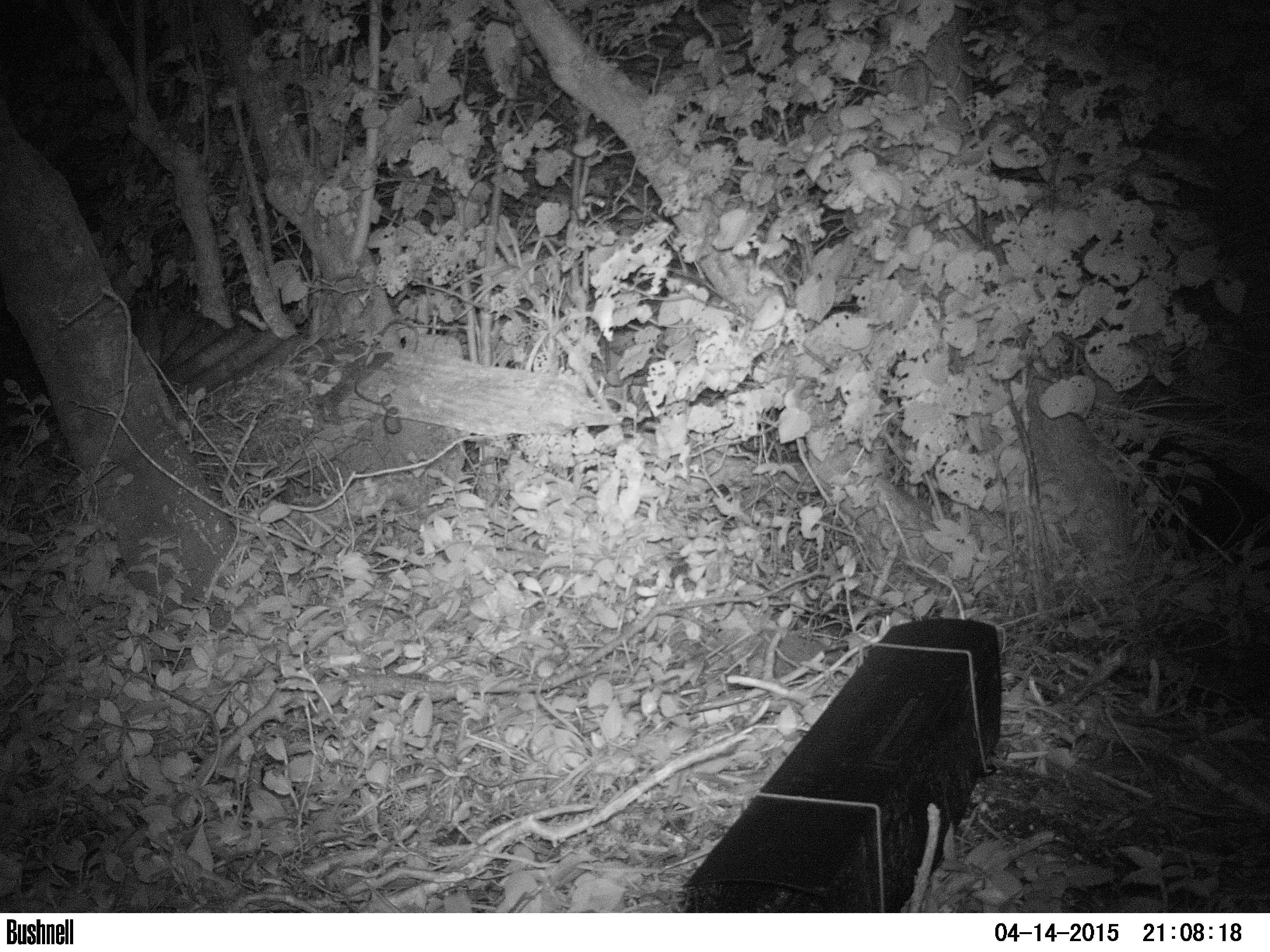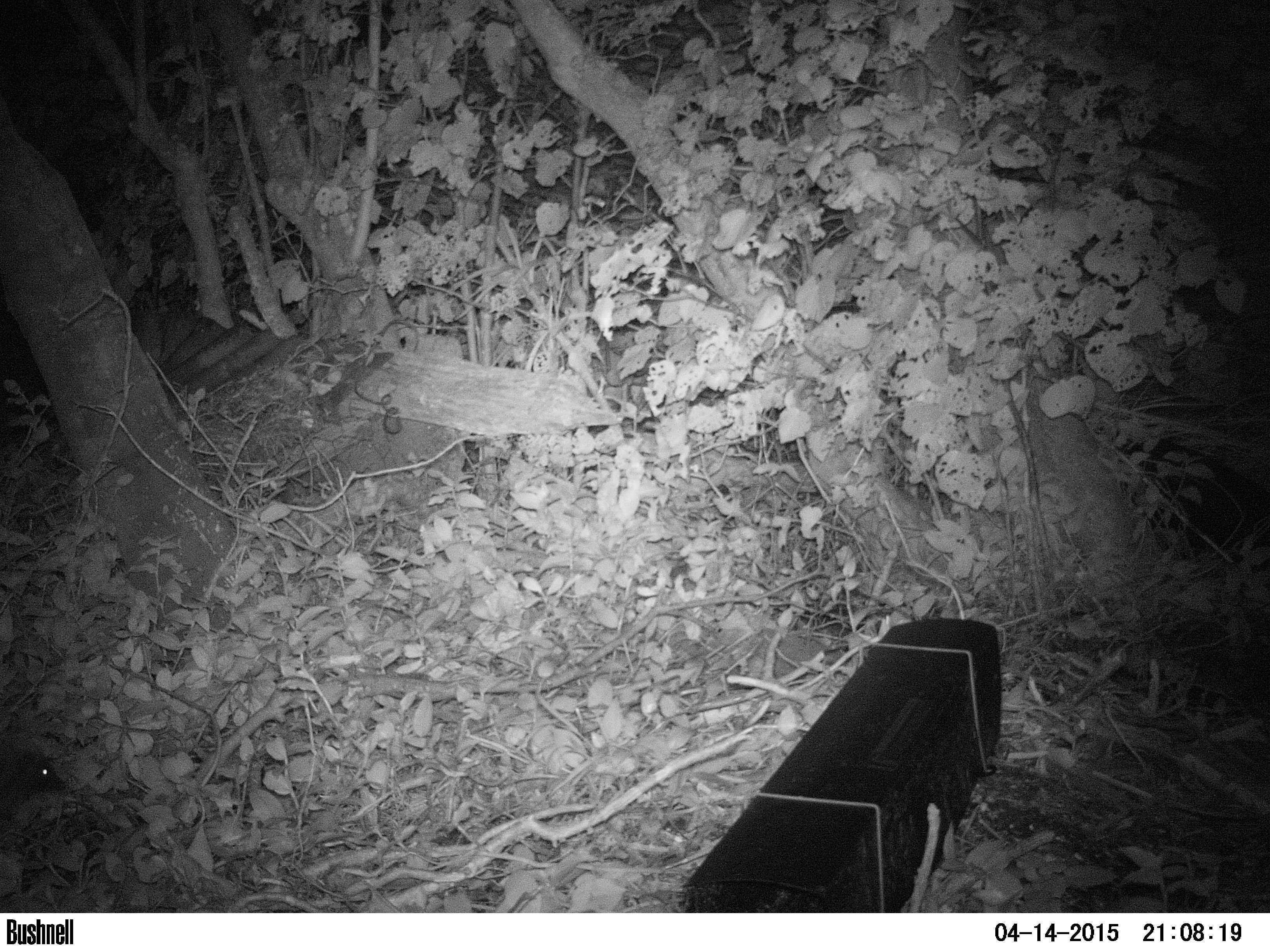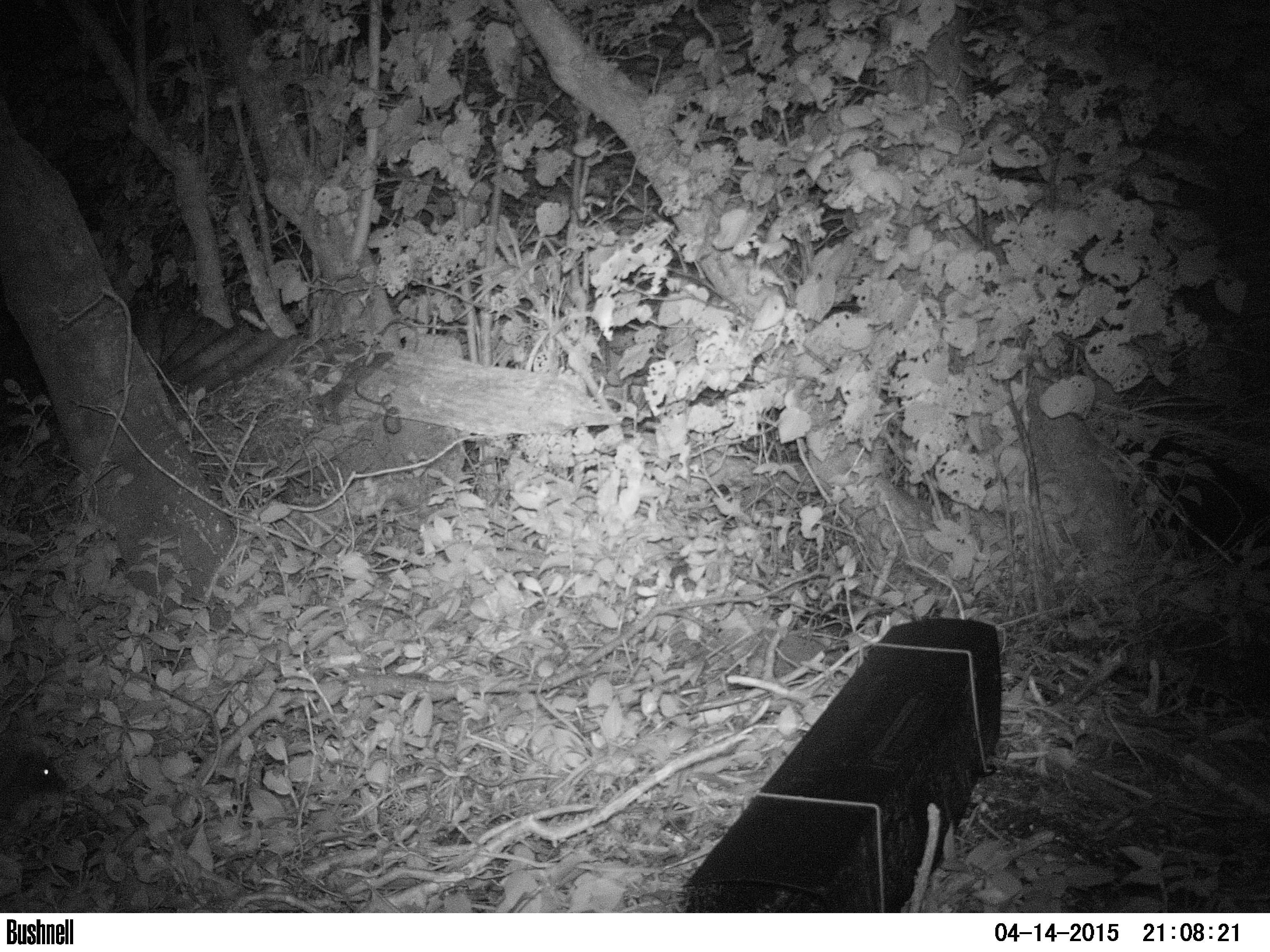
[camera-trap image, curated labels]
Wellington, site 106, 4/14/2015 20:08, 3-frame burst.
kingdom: Animalia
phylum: Chordata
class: Mammalia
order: Eulipotyphla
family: Erinaceidae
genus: Erinaceus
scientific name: Erinaceus europaeus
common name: hedgehog